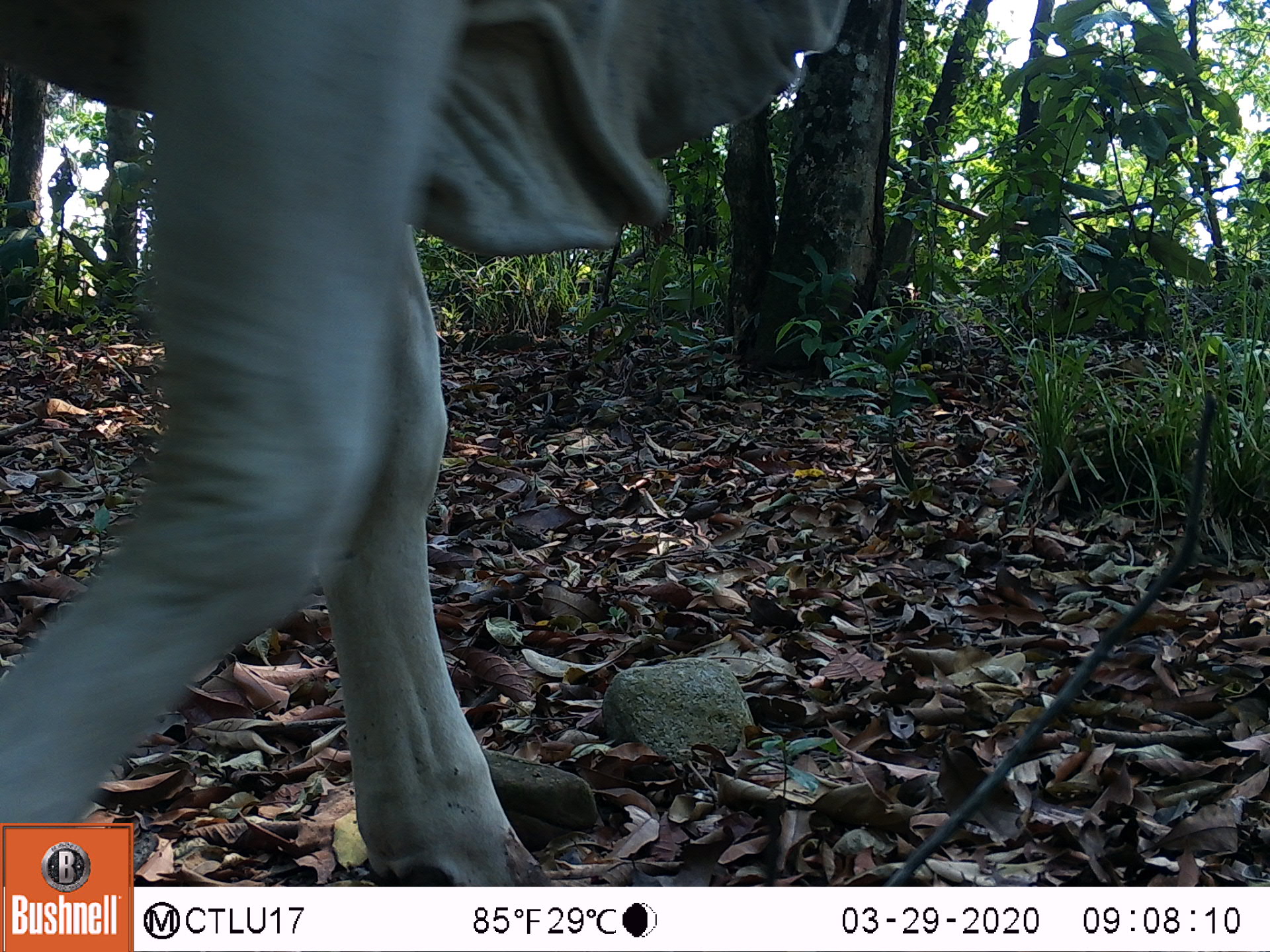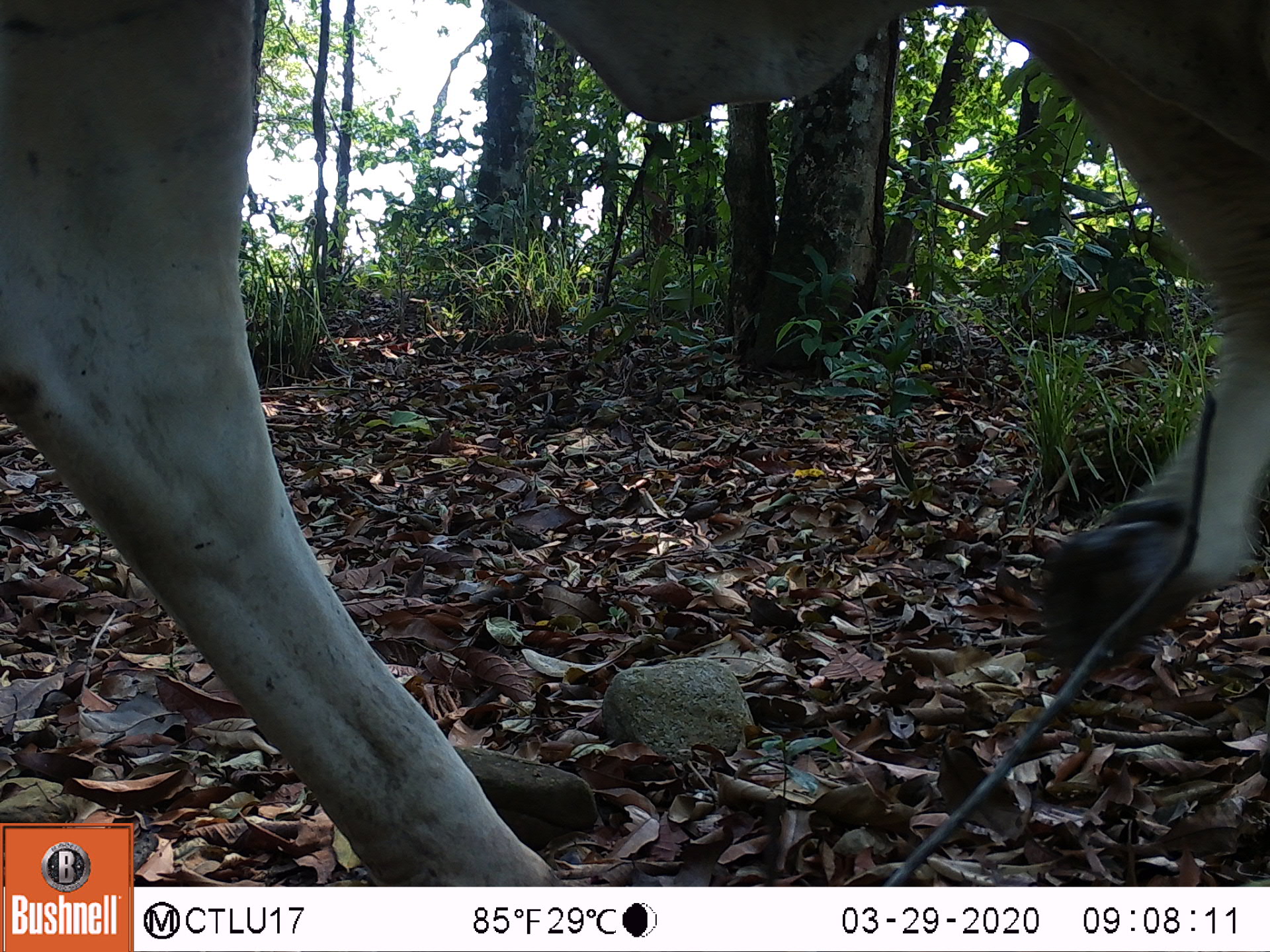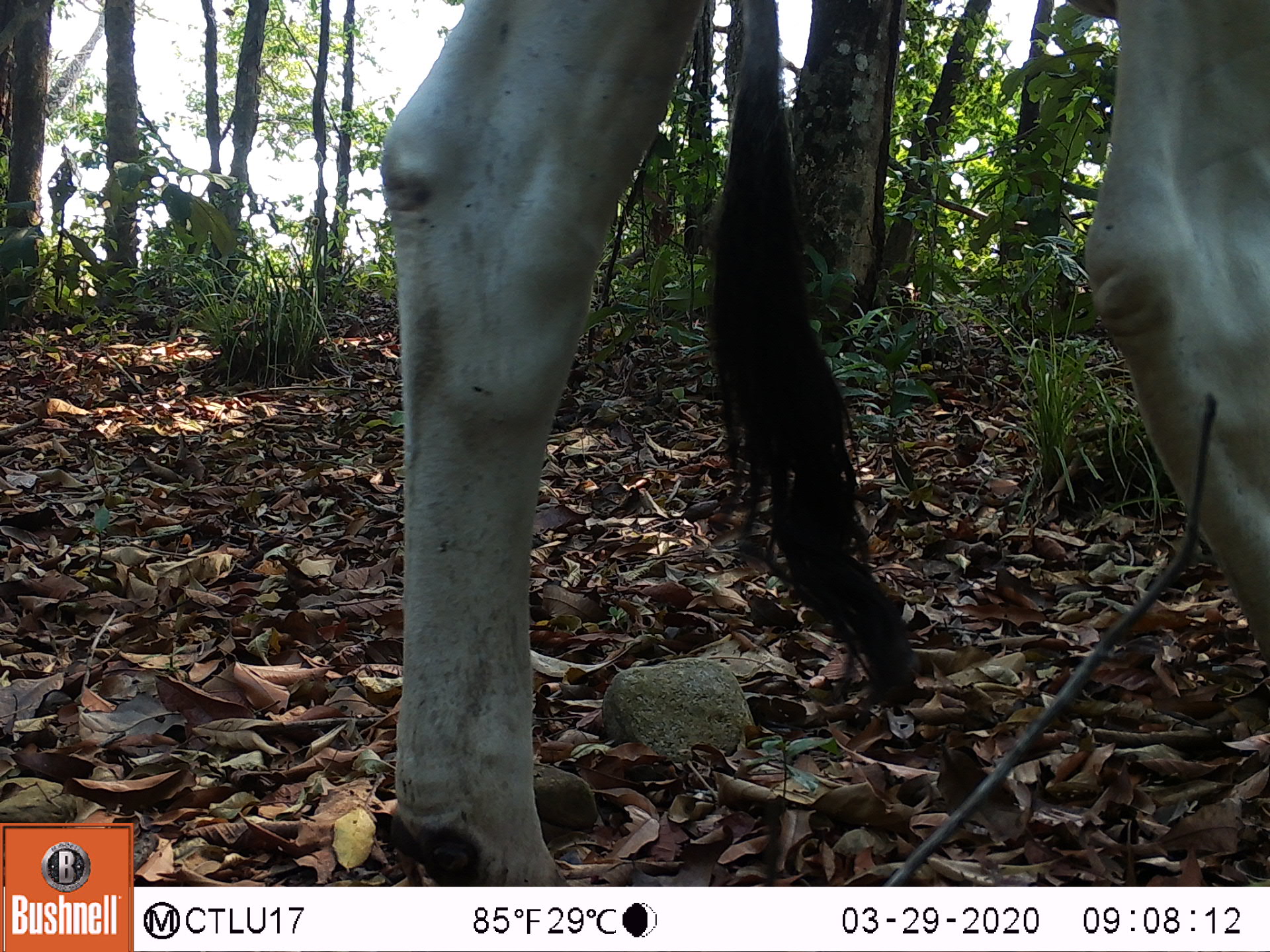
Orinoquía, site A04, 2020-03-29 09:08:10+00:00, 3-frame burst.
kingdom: Animalia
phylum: Chordata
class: Mammalia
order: Artiodactyla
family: Bovidae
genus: Bos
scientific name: Bos taurus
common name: cow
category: cattle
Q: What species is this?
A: Cattle (cow) (Bos taurus).